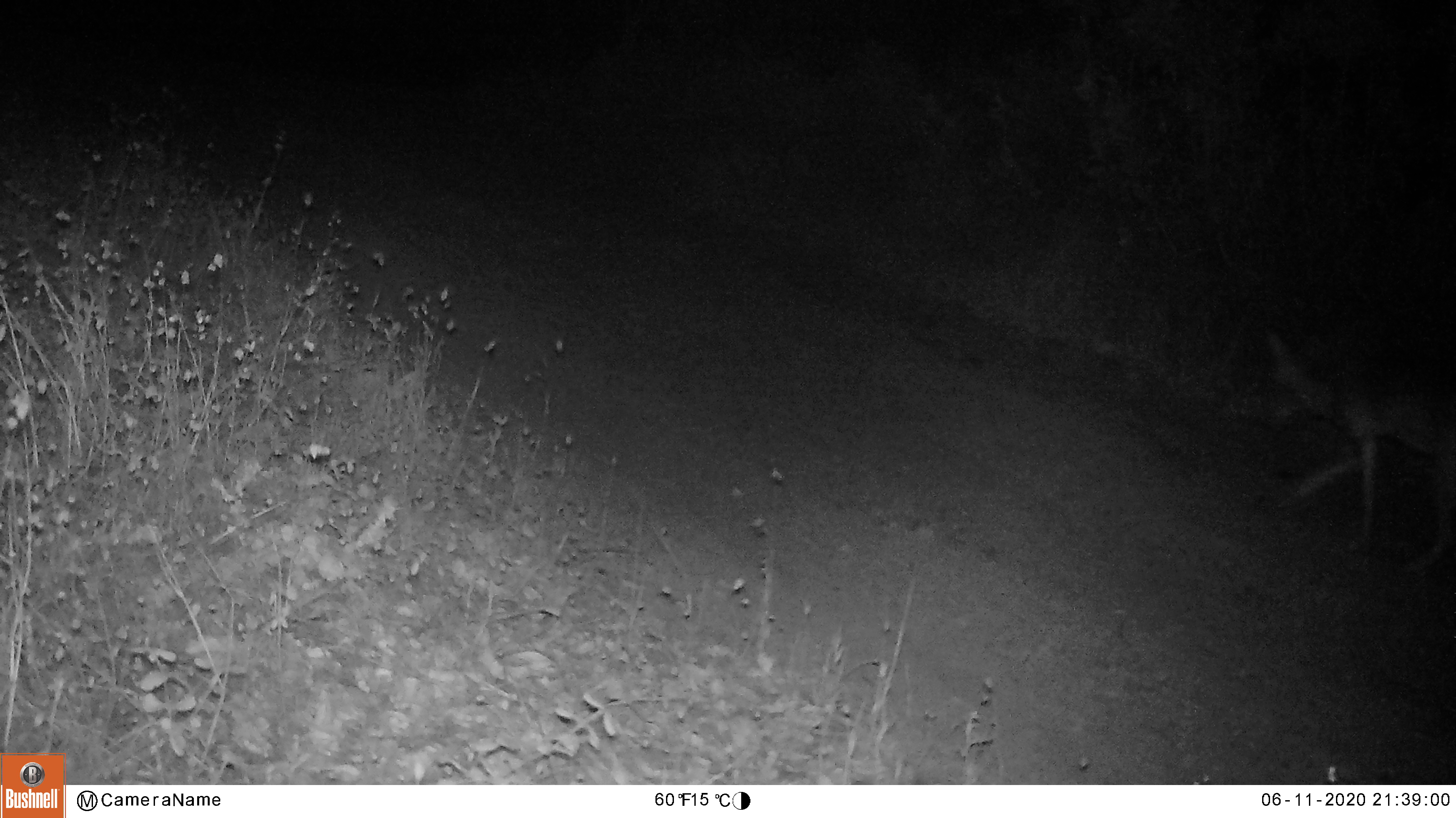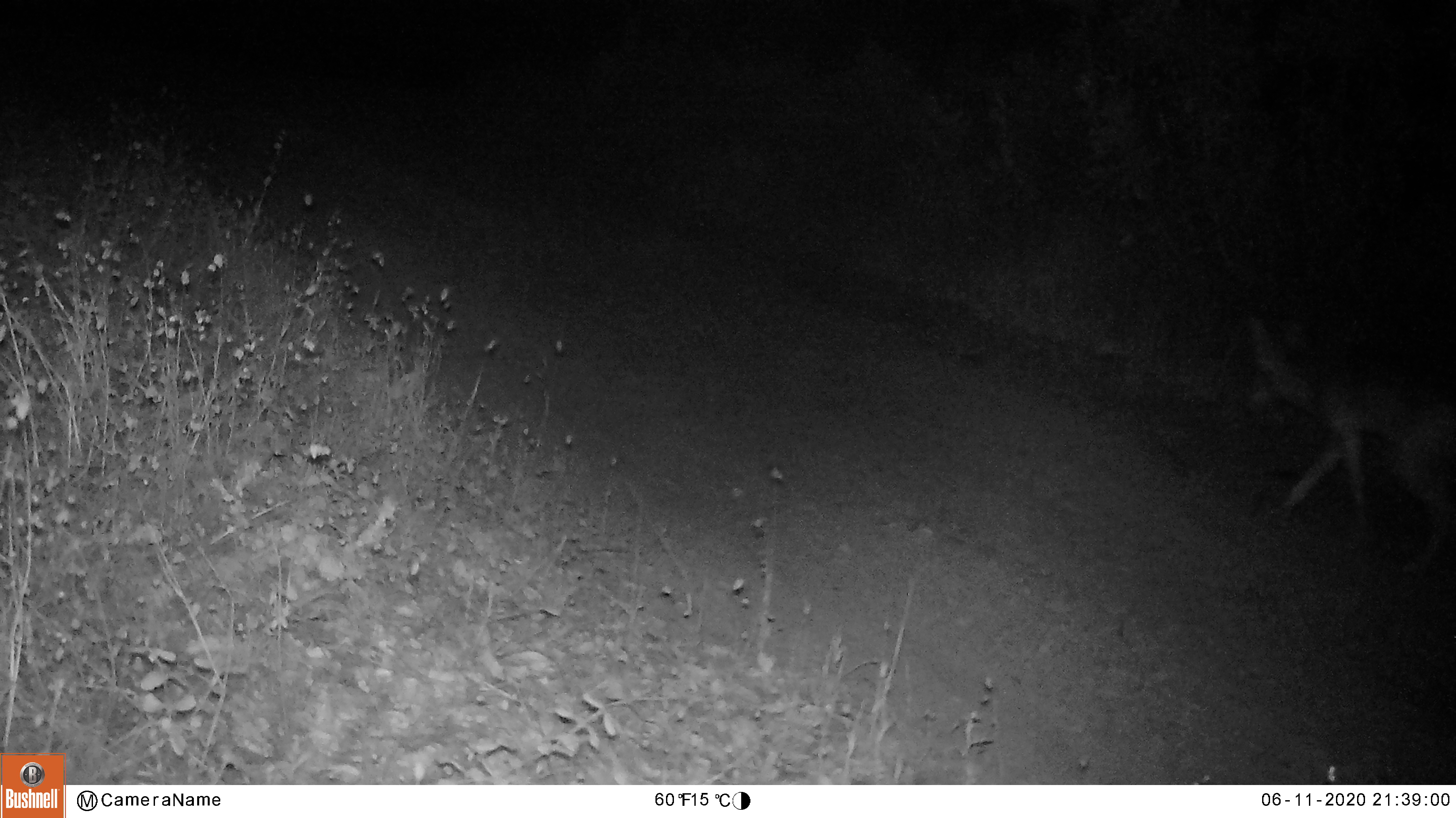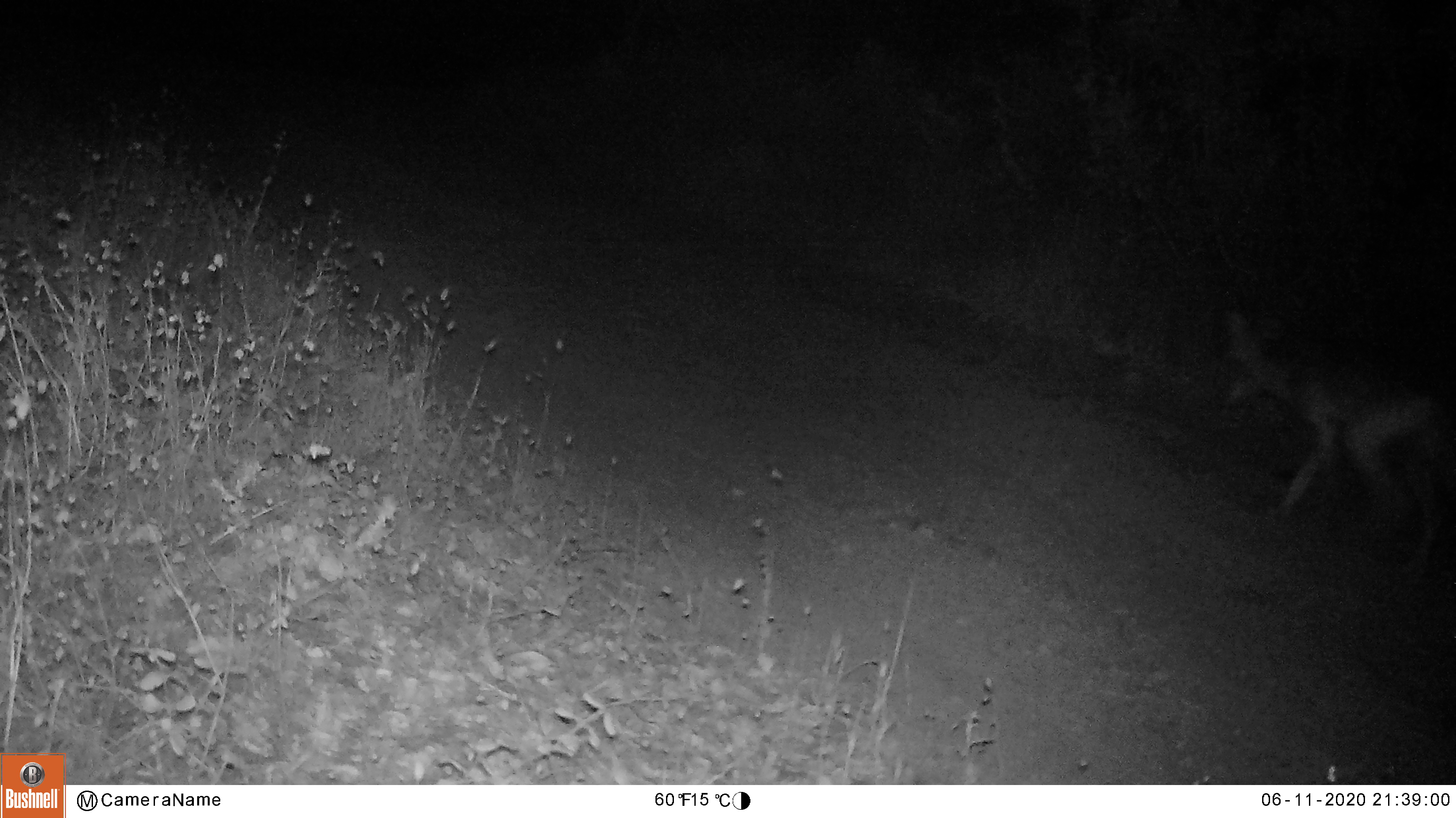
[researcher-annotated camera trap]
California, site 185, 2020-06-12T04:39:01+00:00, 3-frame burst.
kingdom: Animalia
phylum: Chordata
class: Mammalia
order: Artiodactyla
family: Cervidae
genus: Odocoileus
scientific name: Odocoileus hemionus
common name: mule deer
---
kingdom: Animalia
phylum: Chordata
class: Mammalia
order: Carnivora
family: Canidae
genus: Canis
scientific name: Canis latrans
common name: coyote